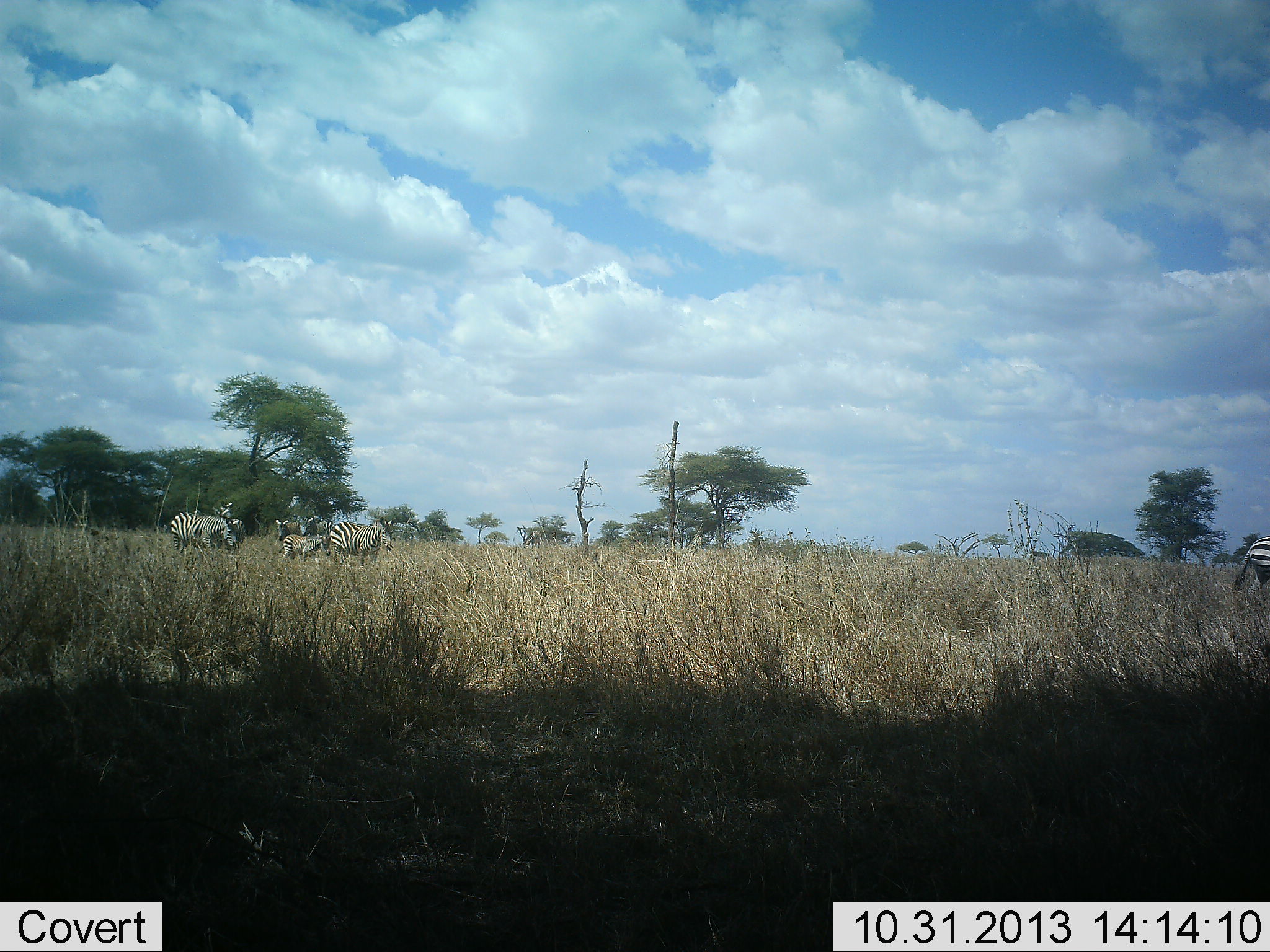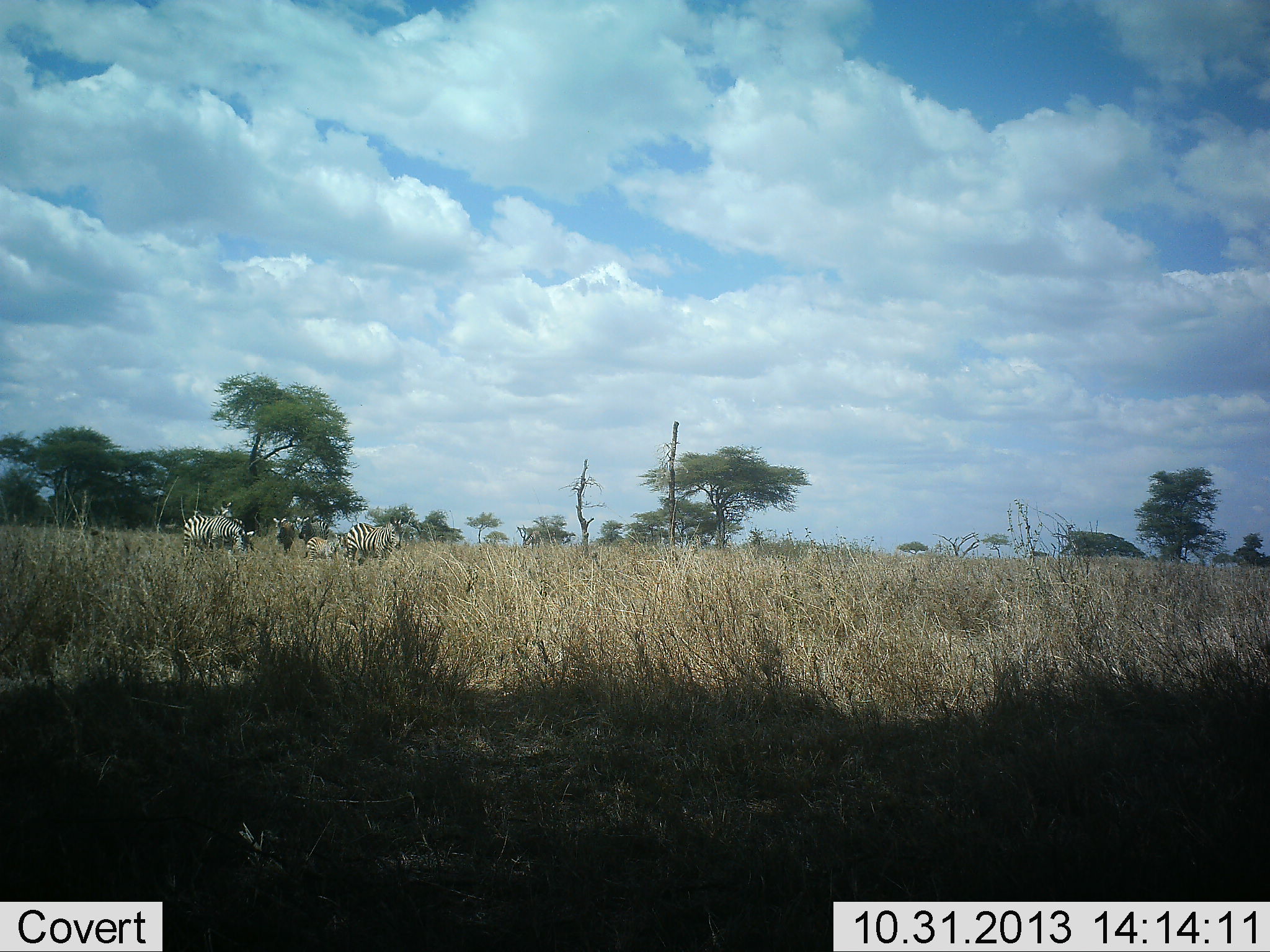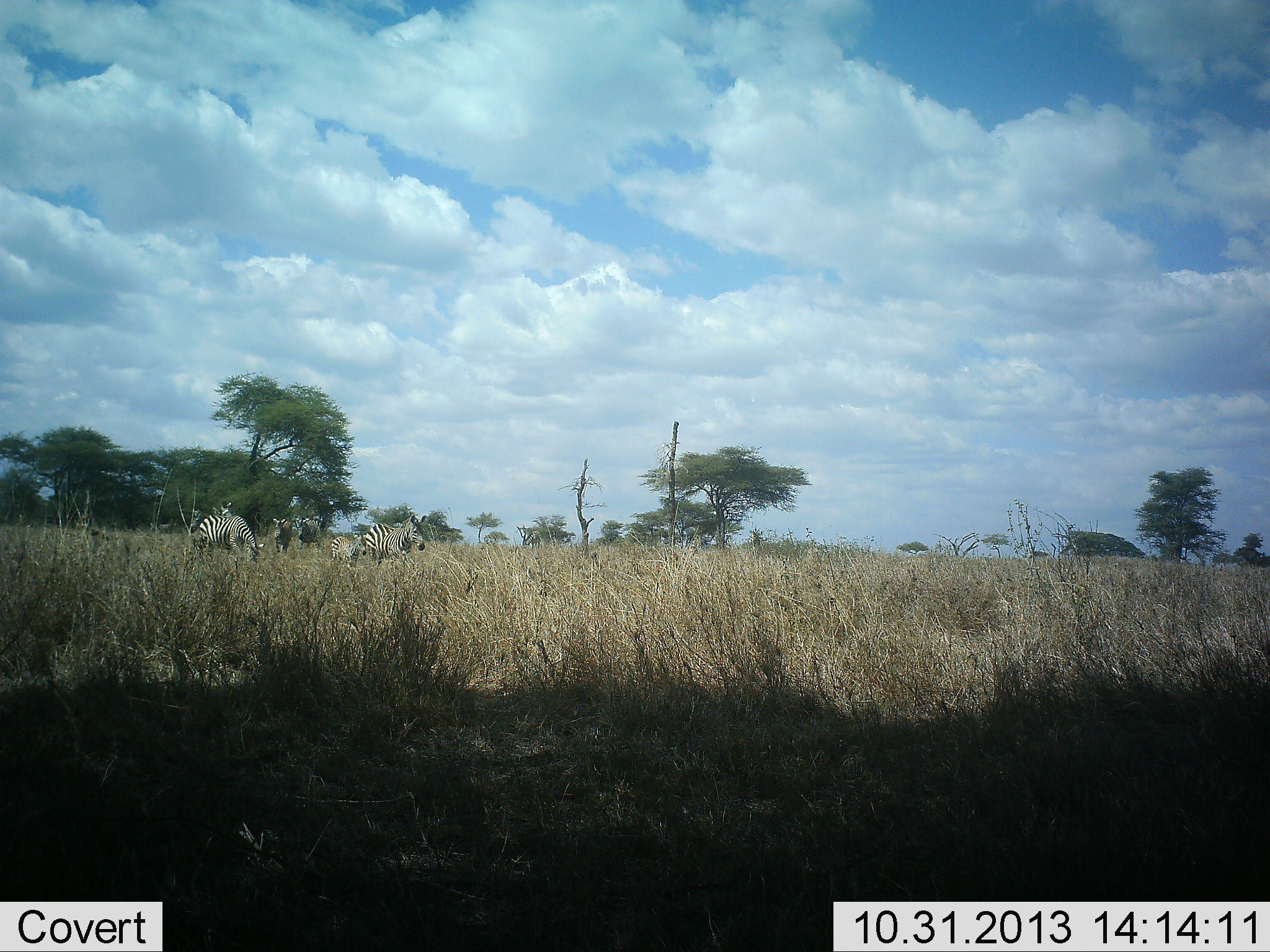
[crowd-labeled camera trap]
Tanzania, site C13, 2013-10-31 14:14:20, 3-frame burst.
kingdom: Animalia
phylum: Chordata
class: Mammalia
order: Perissodactyla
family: Equidae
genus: Equus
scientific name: Equus quagga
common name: plains zebra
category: zebra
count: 6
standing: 55%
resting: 0%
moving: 73%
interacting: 0%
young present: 45%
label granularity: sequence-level